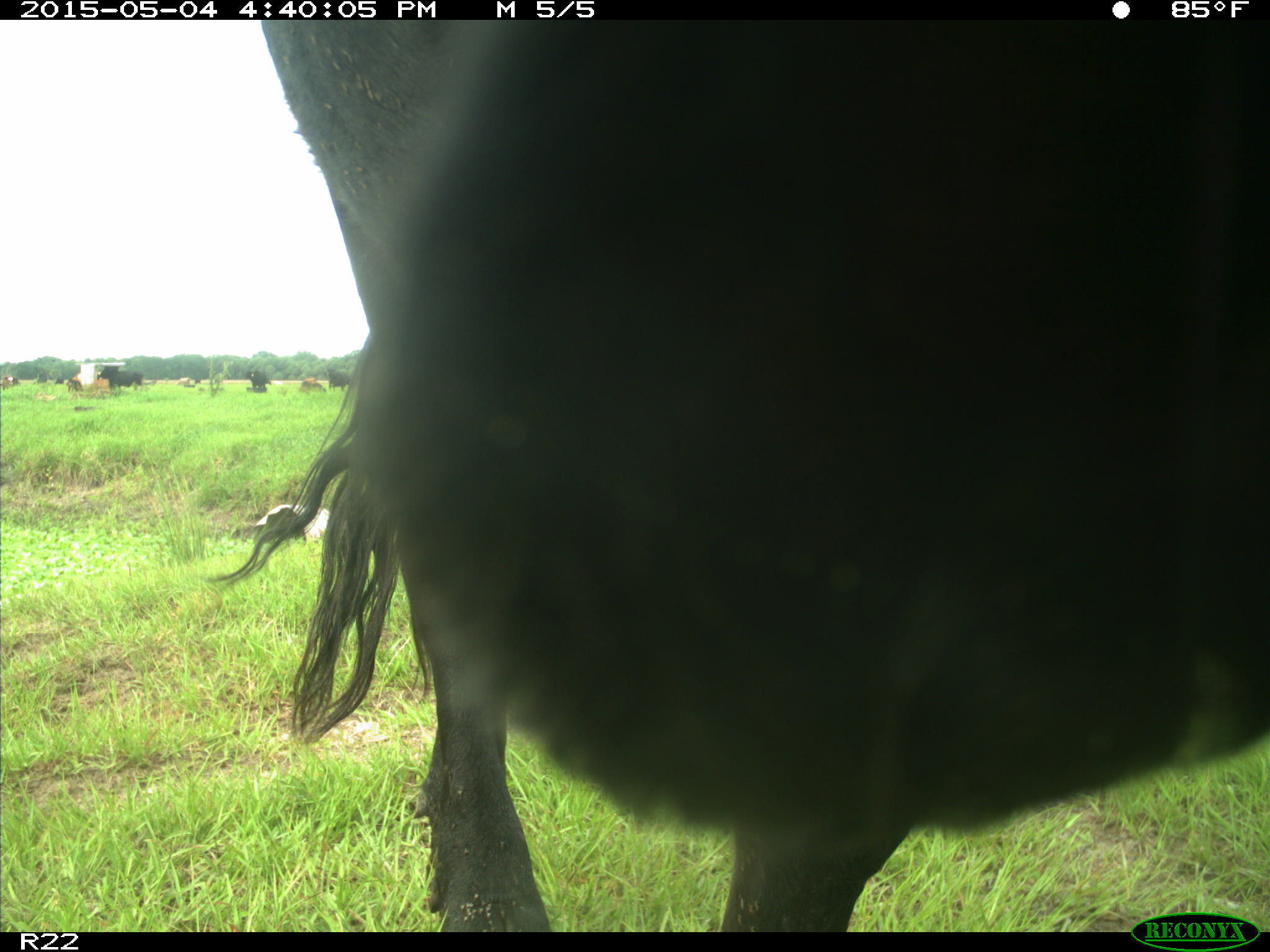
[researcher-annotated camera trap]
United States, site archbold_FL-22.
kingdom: Animalia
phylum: Chordata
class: Mammalia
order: Artiodactyla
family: Bovidae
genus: Bos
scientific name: Bos taurus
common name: domestic cow